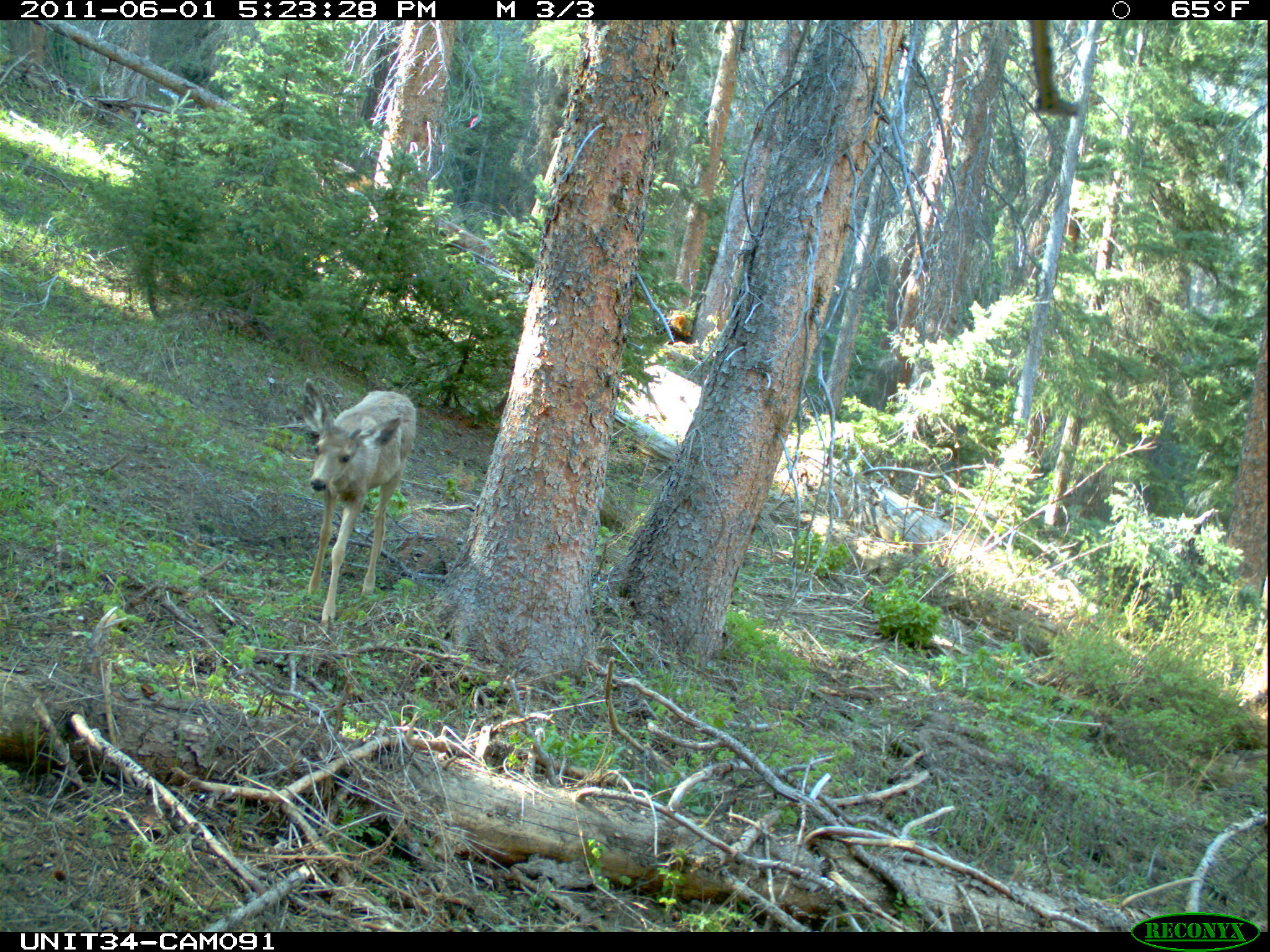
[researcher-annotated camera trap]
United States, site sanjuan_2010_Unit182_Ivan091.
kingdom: Animalia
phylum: Chordata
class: Mammalia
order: Artiodactyla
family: Cervidae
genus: Odocoileus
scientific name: Odocoileus hemionus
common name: mule deer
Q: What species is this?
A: Odocoileus hemionus (mule deer).